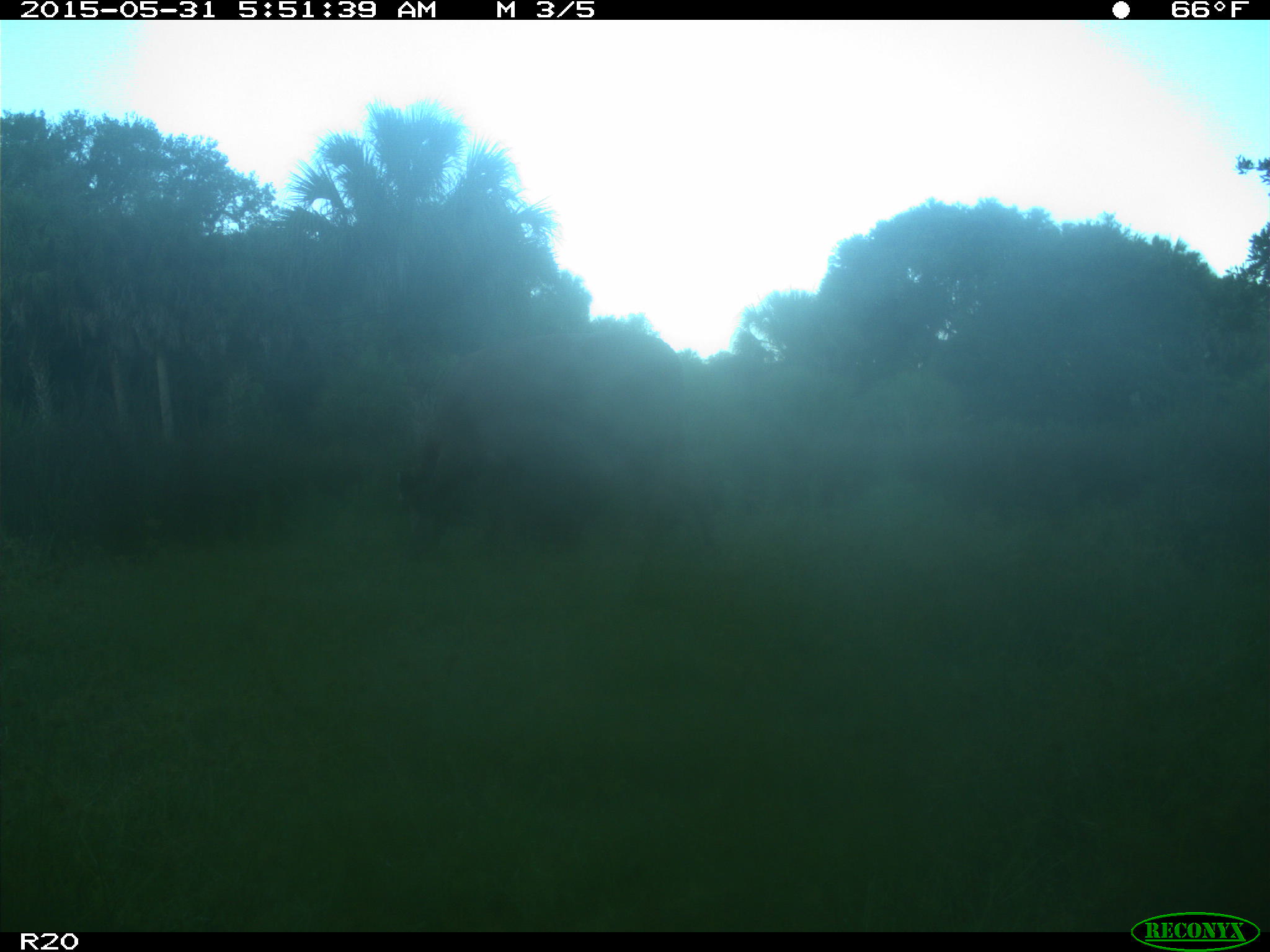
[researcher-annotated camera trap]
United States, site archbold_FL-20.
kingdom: Animalia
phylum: Chordata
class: Mammalia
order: Artiodactyla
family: Bovidae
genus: Bos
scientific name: Bos taurus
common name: domestic cow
Bos taurus (domestic cow).